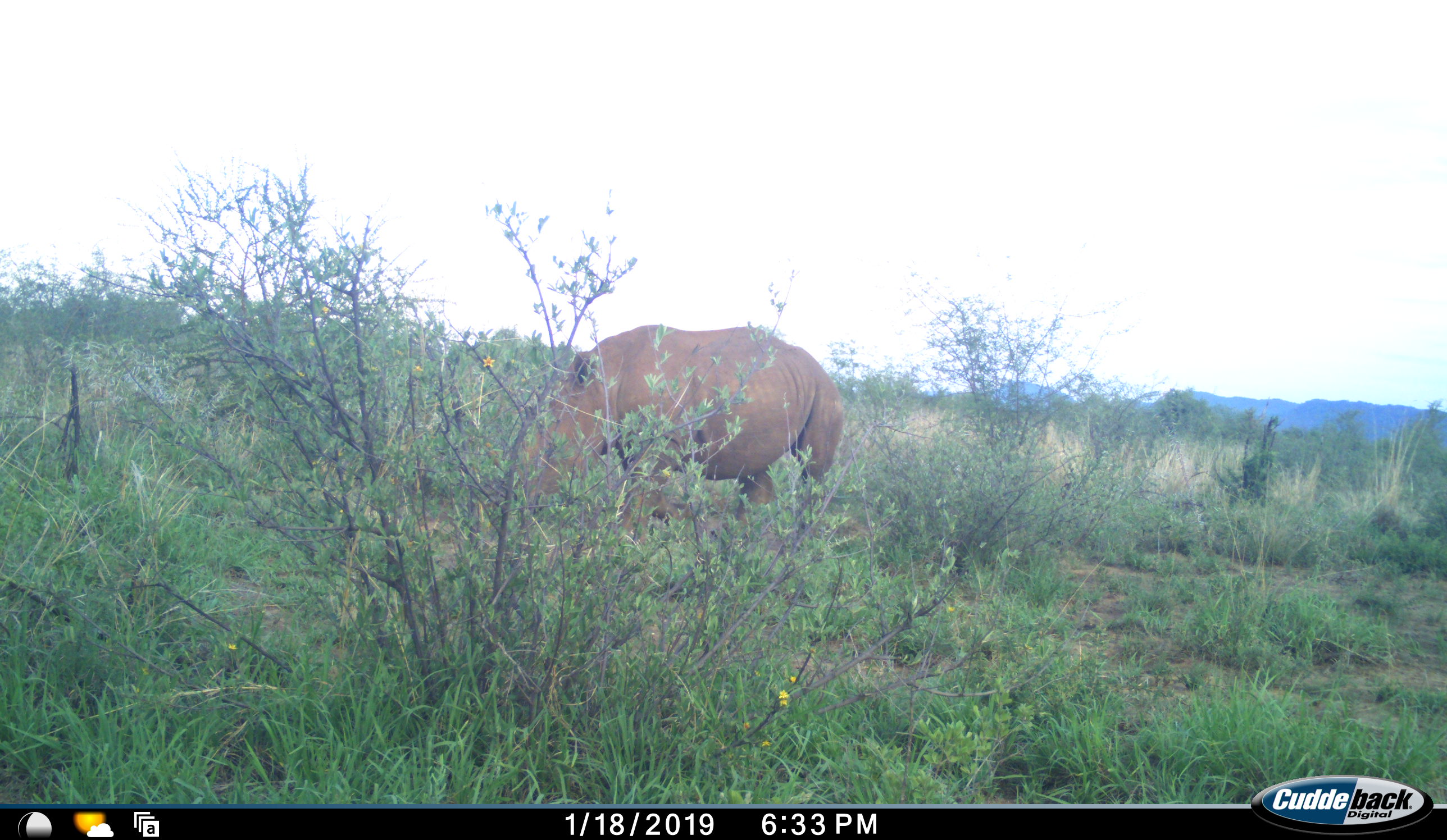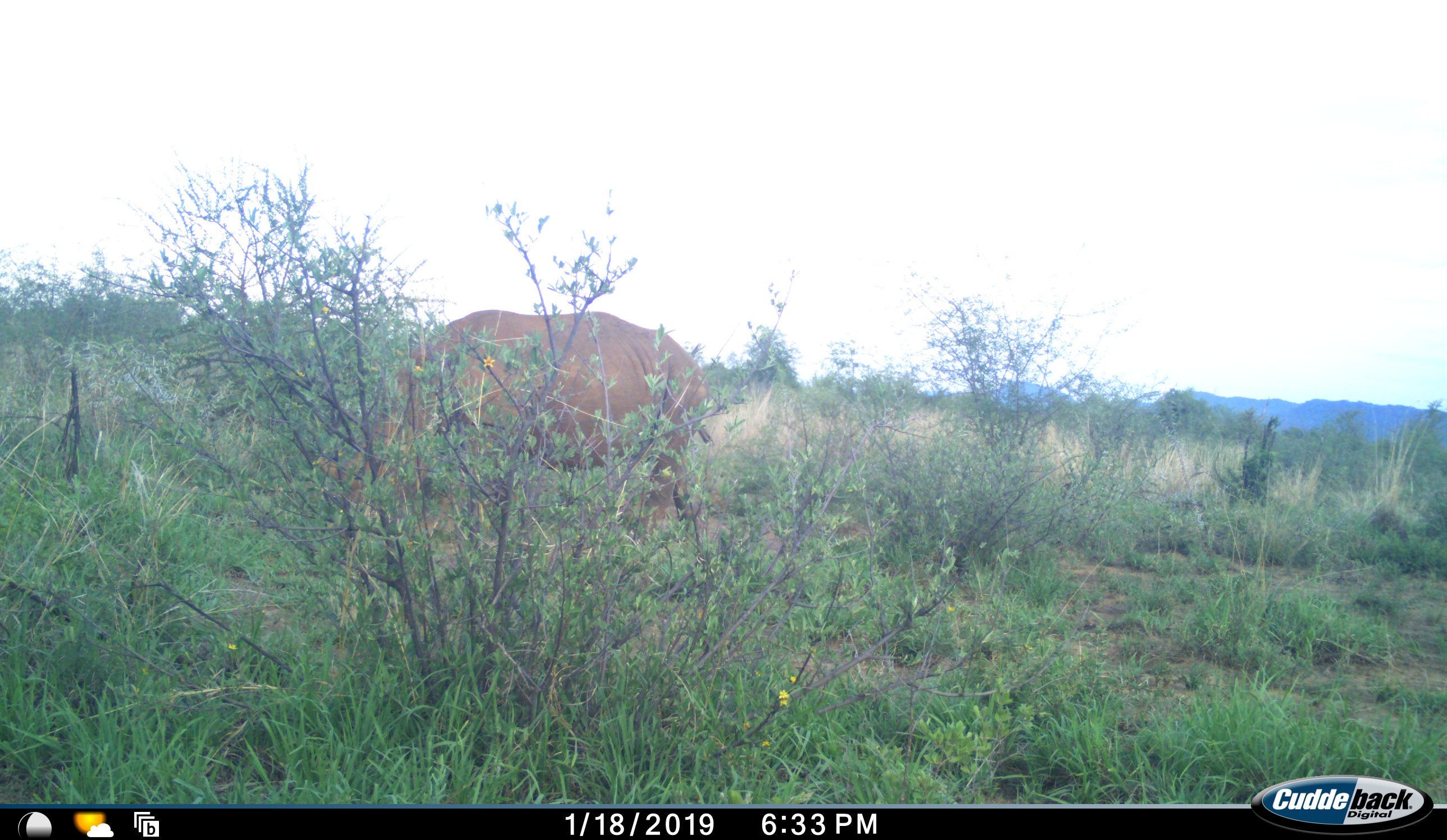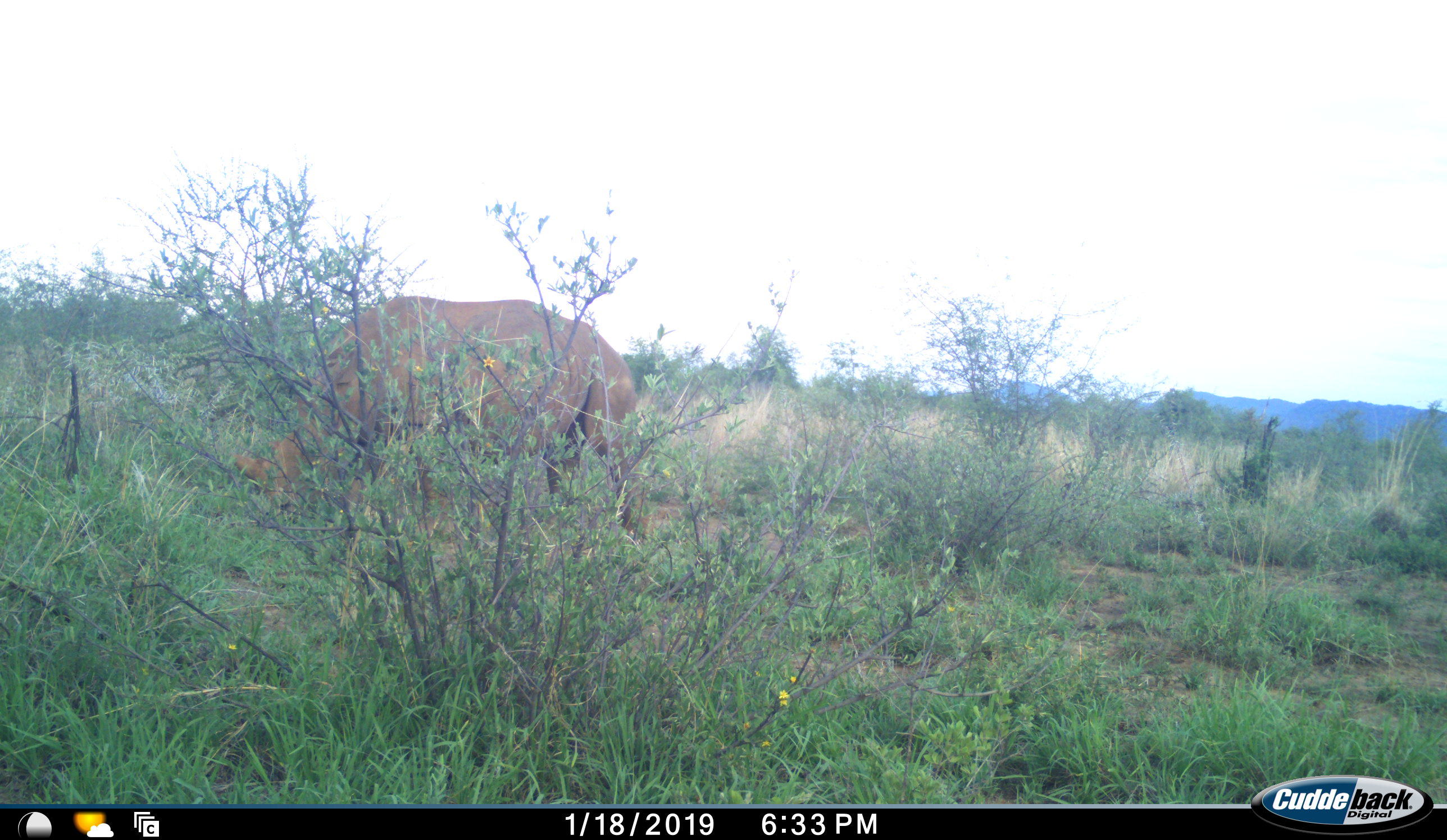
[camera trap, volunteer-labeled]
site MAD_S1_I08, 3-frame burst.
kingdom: Animalia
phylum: Chordata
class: Mammalia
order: Perissodactyla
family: Rhinocerotidae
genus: Ceratotherium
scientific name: Ceratotherium simum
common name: white rhinoceros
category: rhinoceroswhite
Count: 1.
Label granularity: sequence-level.